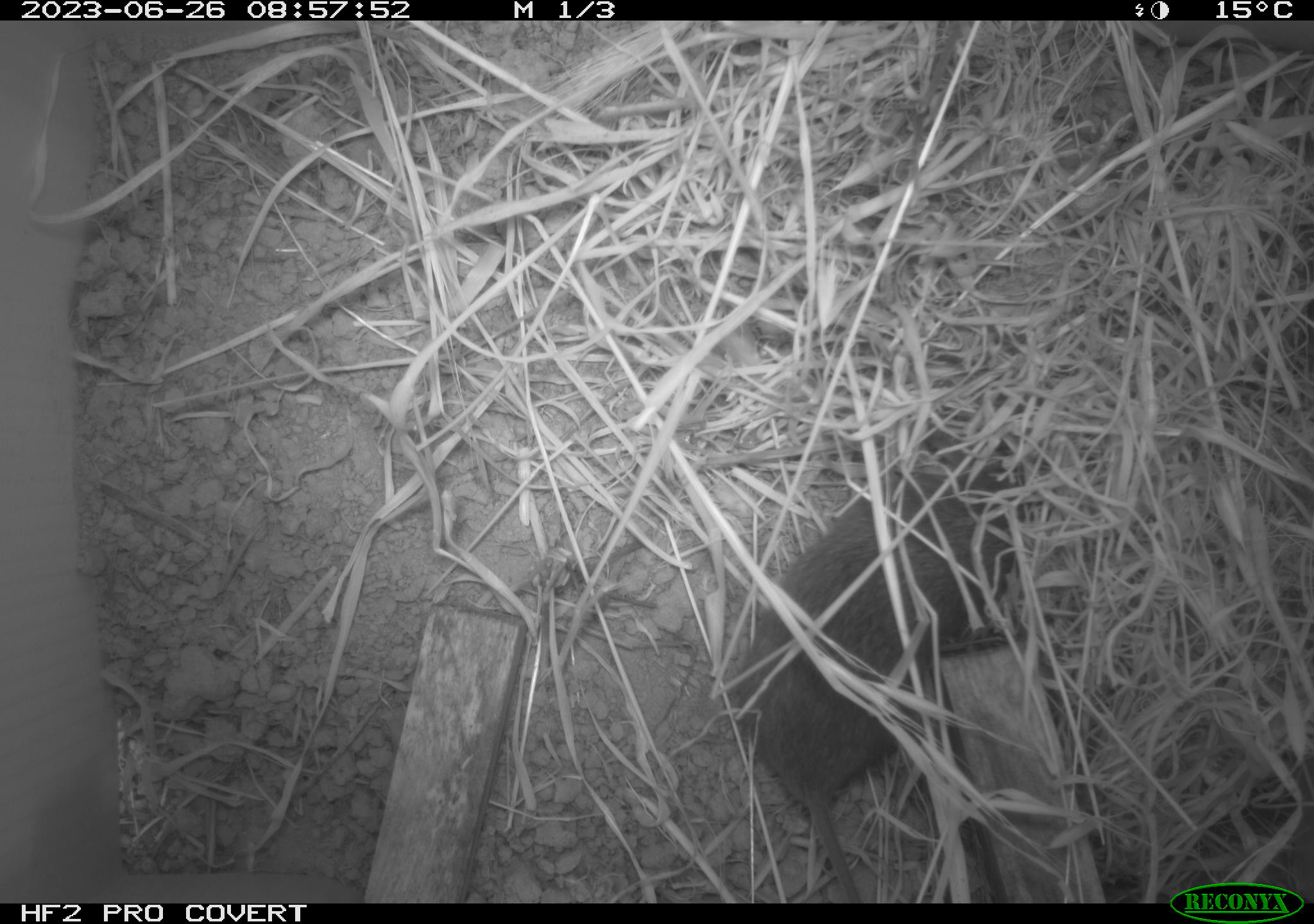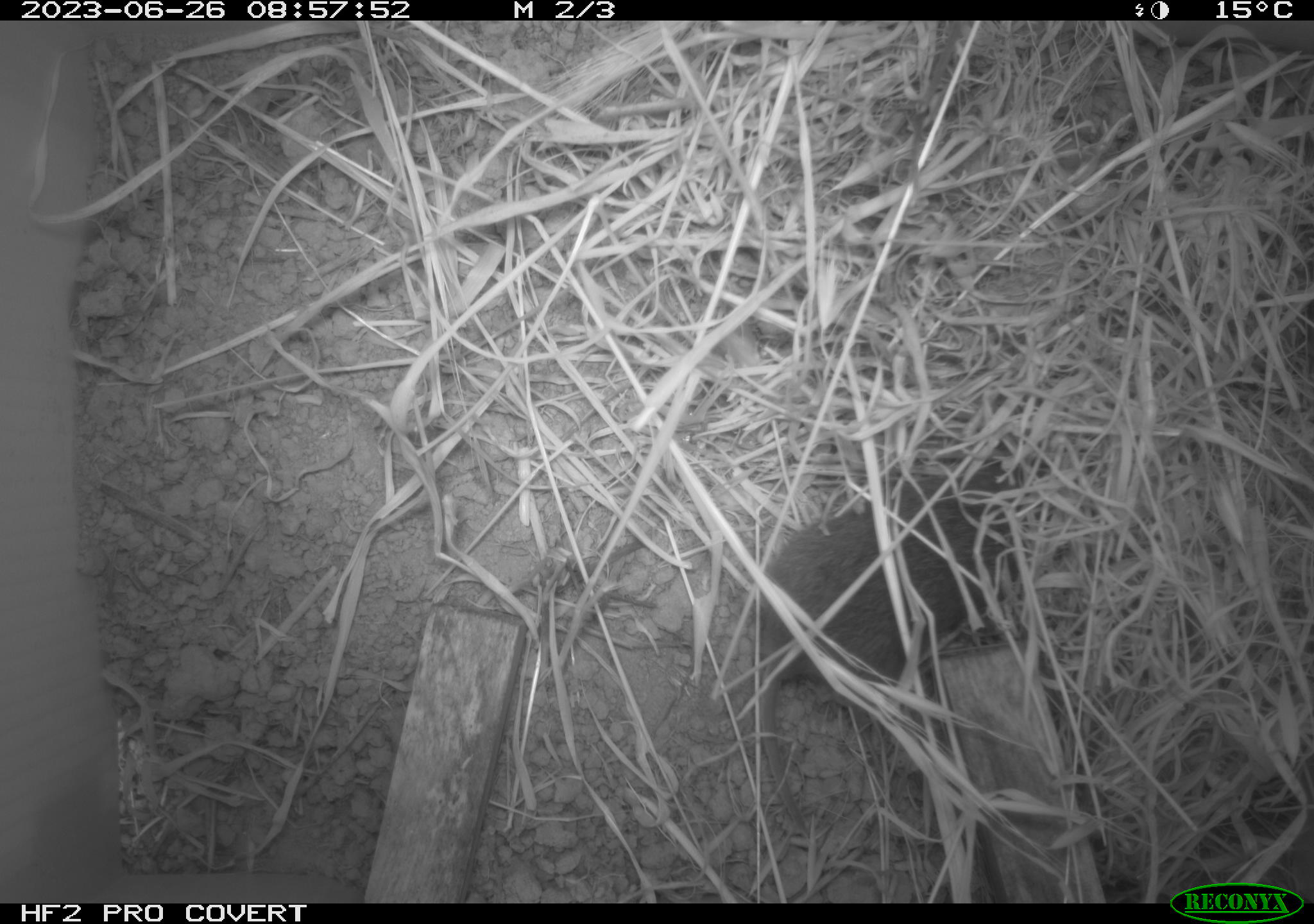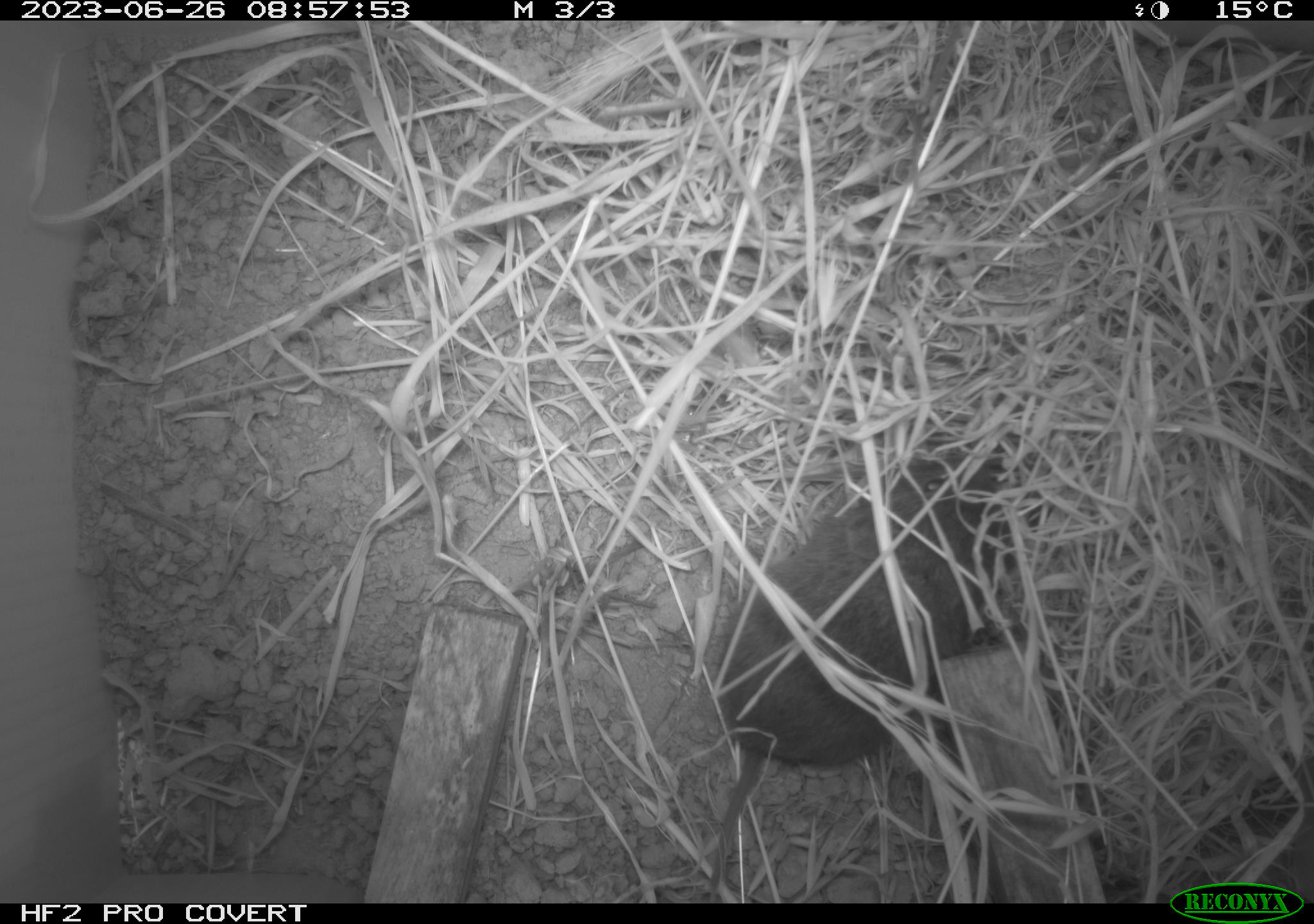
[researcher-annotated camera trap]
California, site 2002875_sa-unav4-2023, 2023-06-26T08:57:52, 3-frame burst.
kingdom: Animalia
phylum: Chordata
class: Mammalia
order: Rodentia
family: Cricetidae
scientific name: Arvicolinae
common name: voles, lemmings, and muskrats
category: arvicolinae subfamily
Arvicolinae subfamily (voles, lemmings, and muskrats) (Arvicolinae).